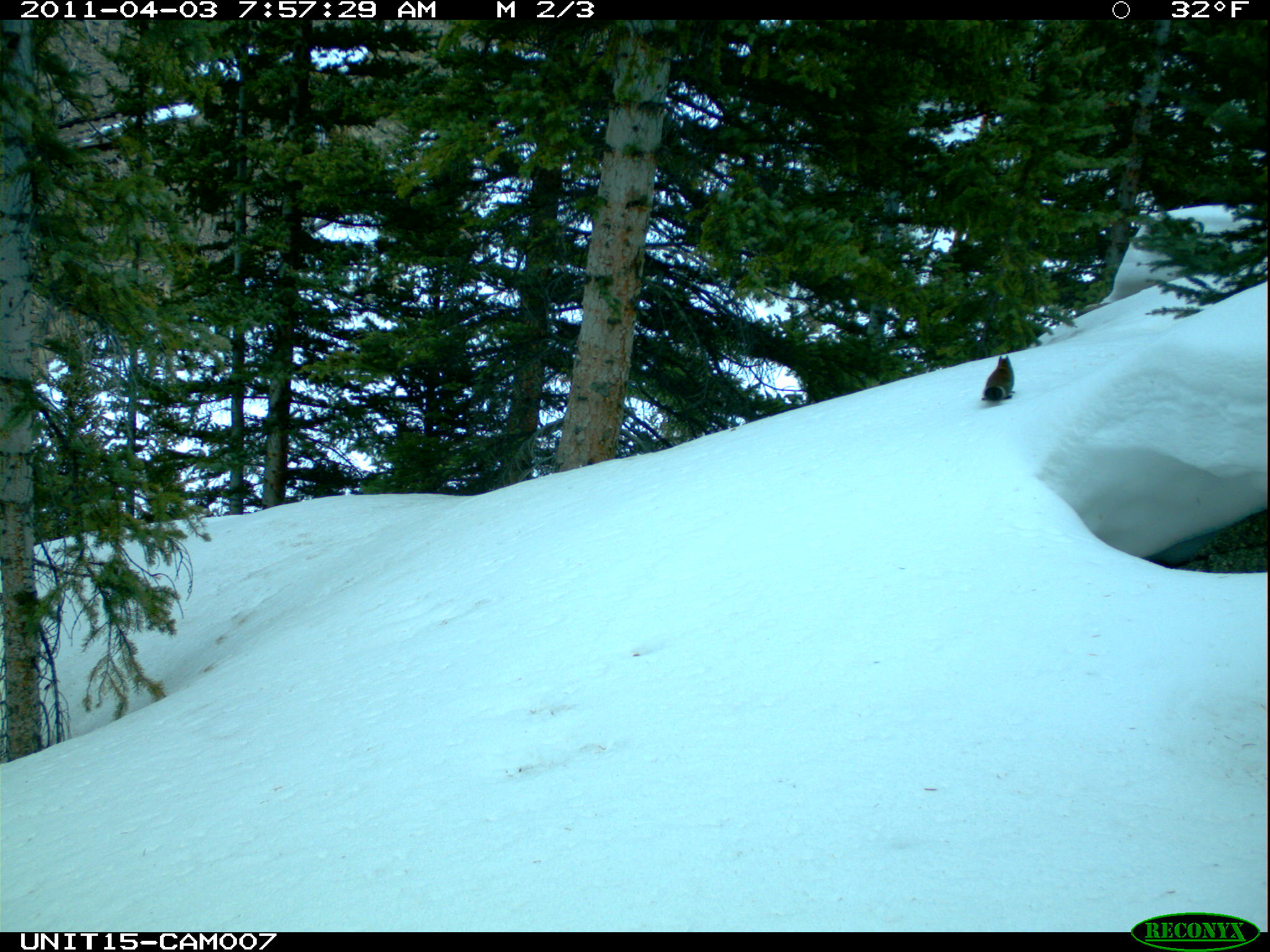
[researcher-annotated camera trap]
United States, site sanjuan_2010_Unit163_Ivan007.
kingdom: Animalia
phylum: Chordata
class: Mammalia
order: Rodentia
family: Sciuridae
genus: Tamiasciurus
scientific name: Tamiasciurus hudsonicus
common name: american red squirrel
Tamiasciurus hudsonicus (american red squirrel).